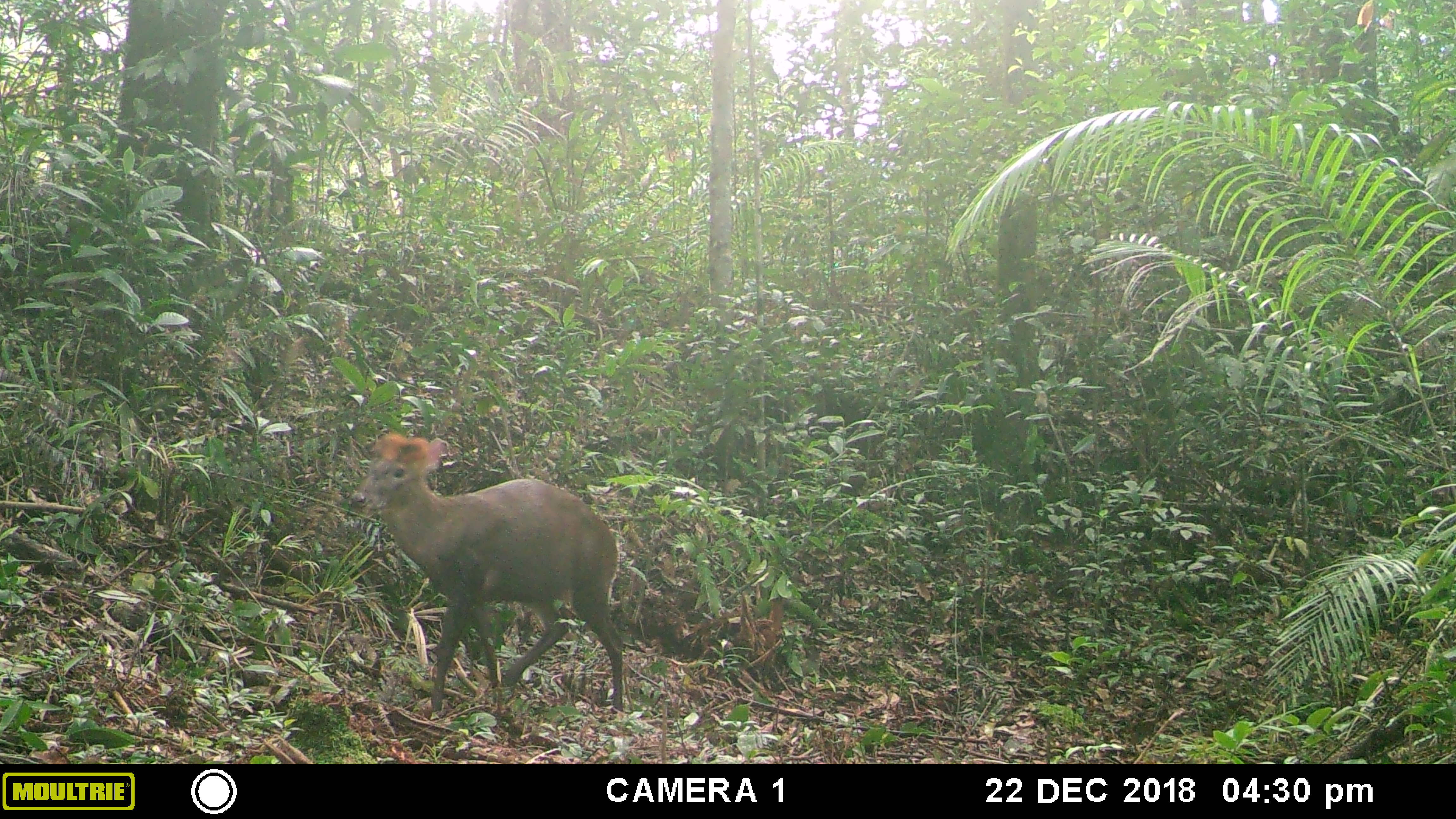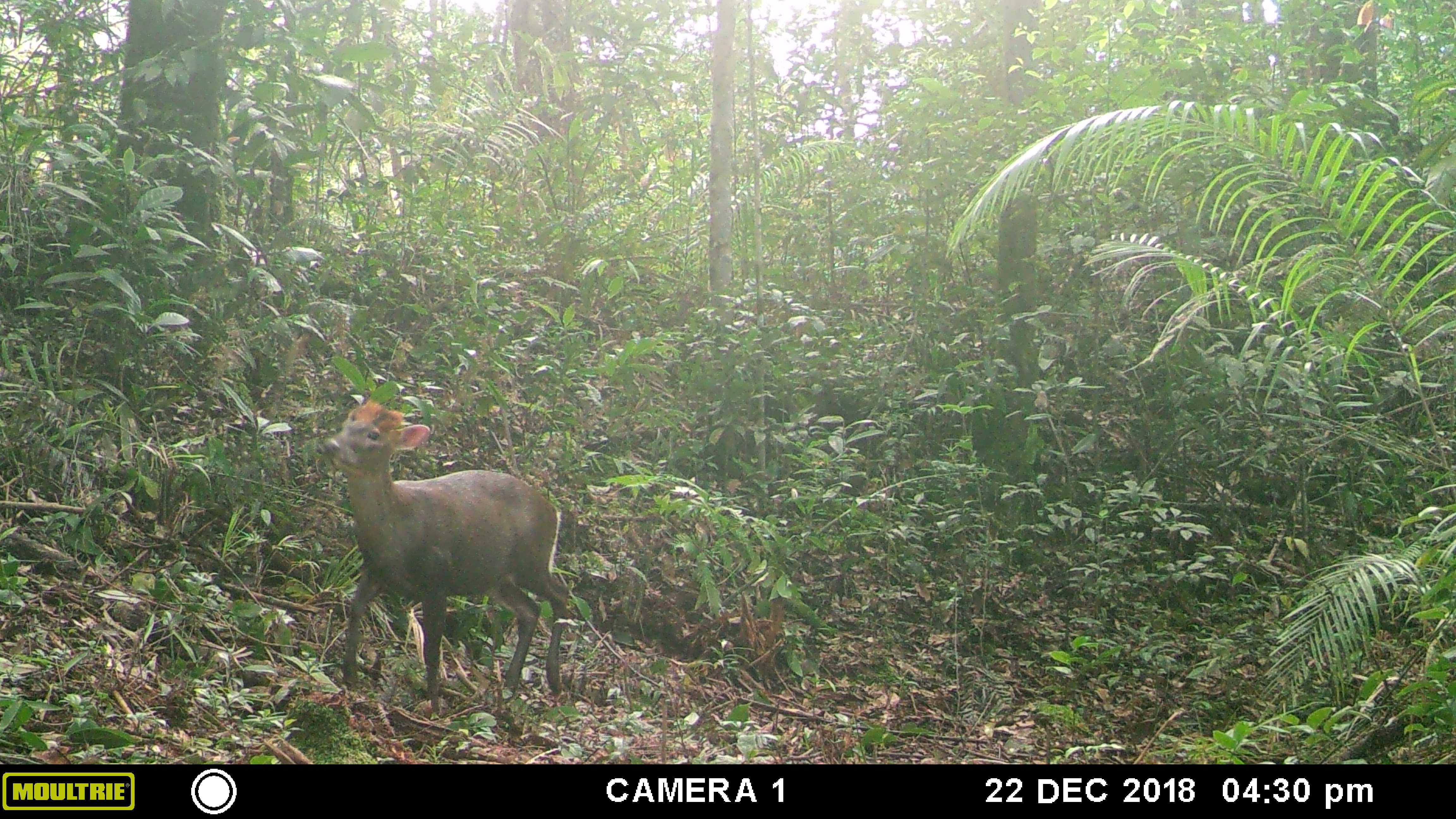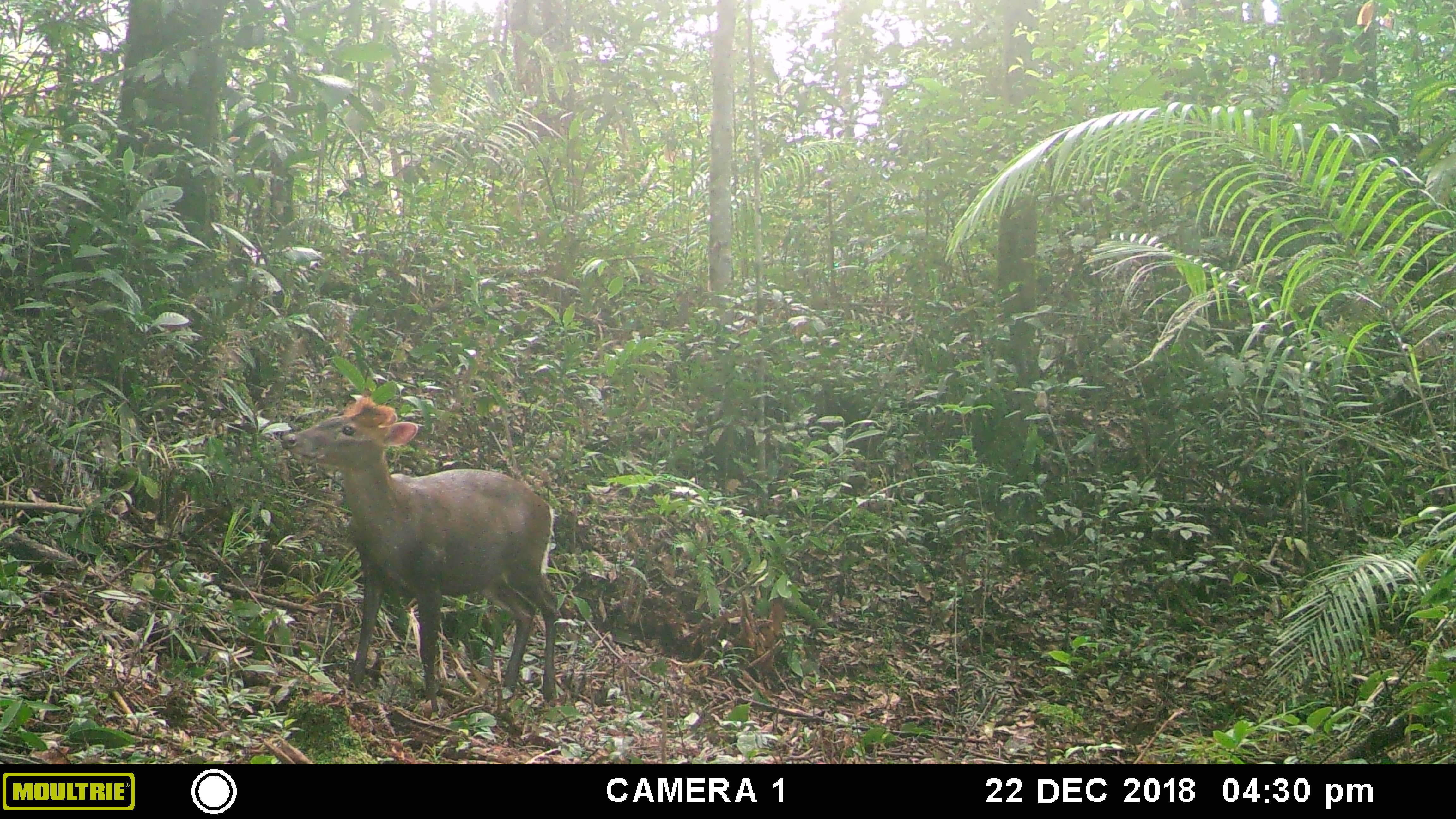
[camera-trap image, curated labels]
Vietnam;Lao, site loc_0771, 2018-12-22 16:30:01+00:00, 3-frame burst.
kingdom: Animalia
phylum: Chordata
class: Mammalia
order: Artiodactyla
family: Cervidae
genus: Muntiacus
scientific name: Muntiacus rooseveltorum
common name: roosevelt's muntjac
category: roosevelts muntjac group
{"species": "roosevelts muntjac group (roosevelt's muntjac) (Muntiacus rooseveltorum)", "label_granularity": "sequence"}